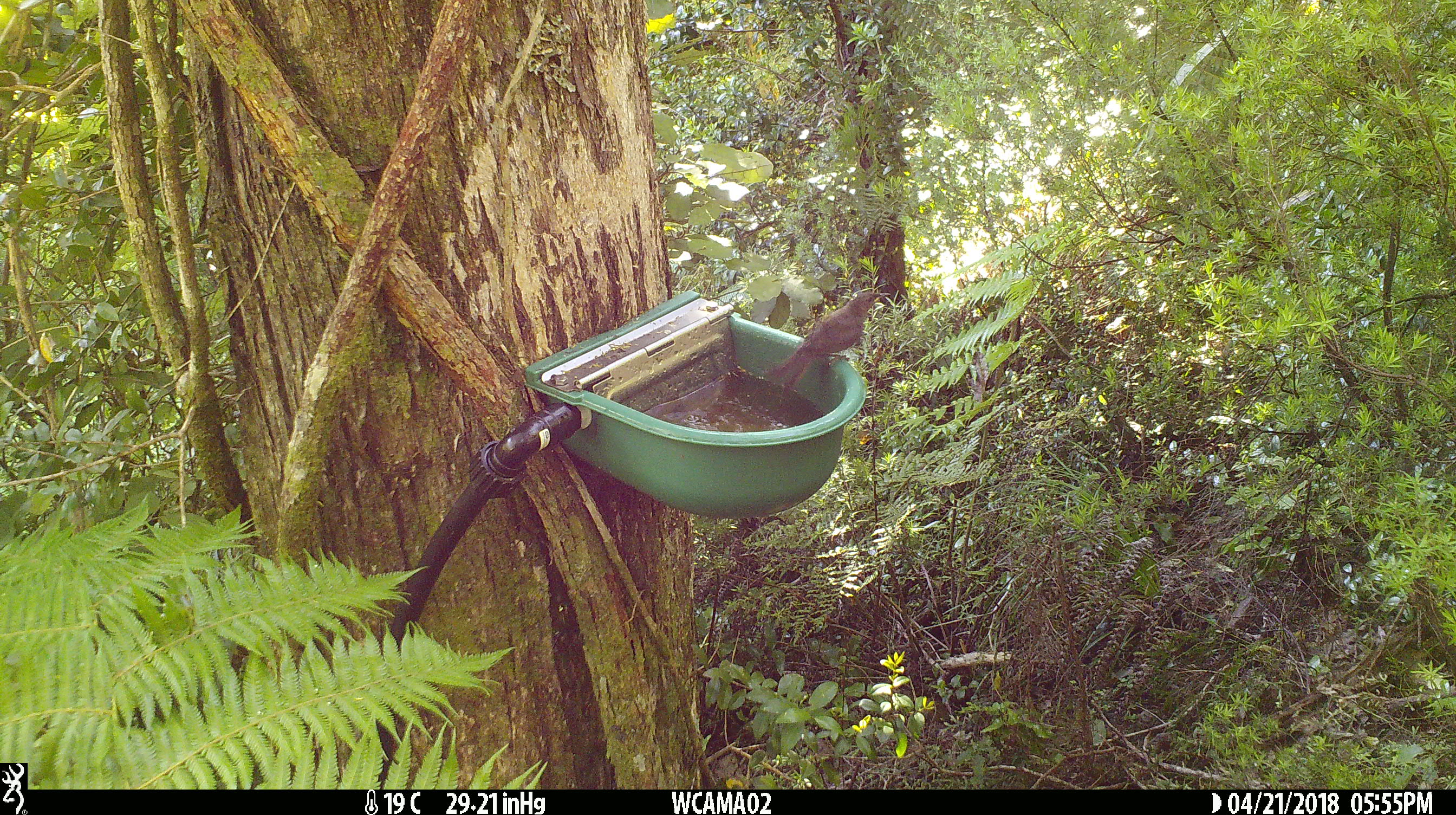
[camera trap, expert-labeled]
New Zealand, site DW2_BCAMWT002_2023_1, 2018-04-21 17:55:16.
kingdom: Animalia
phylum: Chordata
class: Aves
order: Passeriformes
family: Meliphagidae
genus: Anthornis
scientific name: Anthornis melanura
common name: new zealand bellbird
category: bellbird